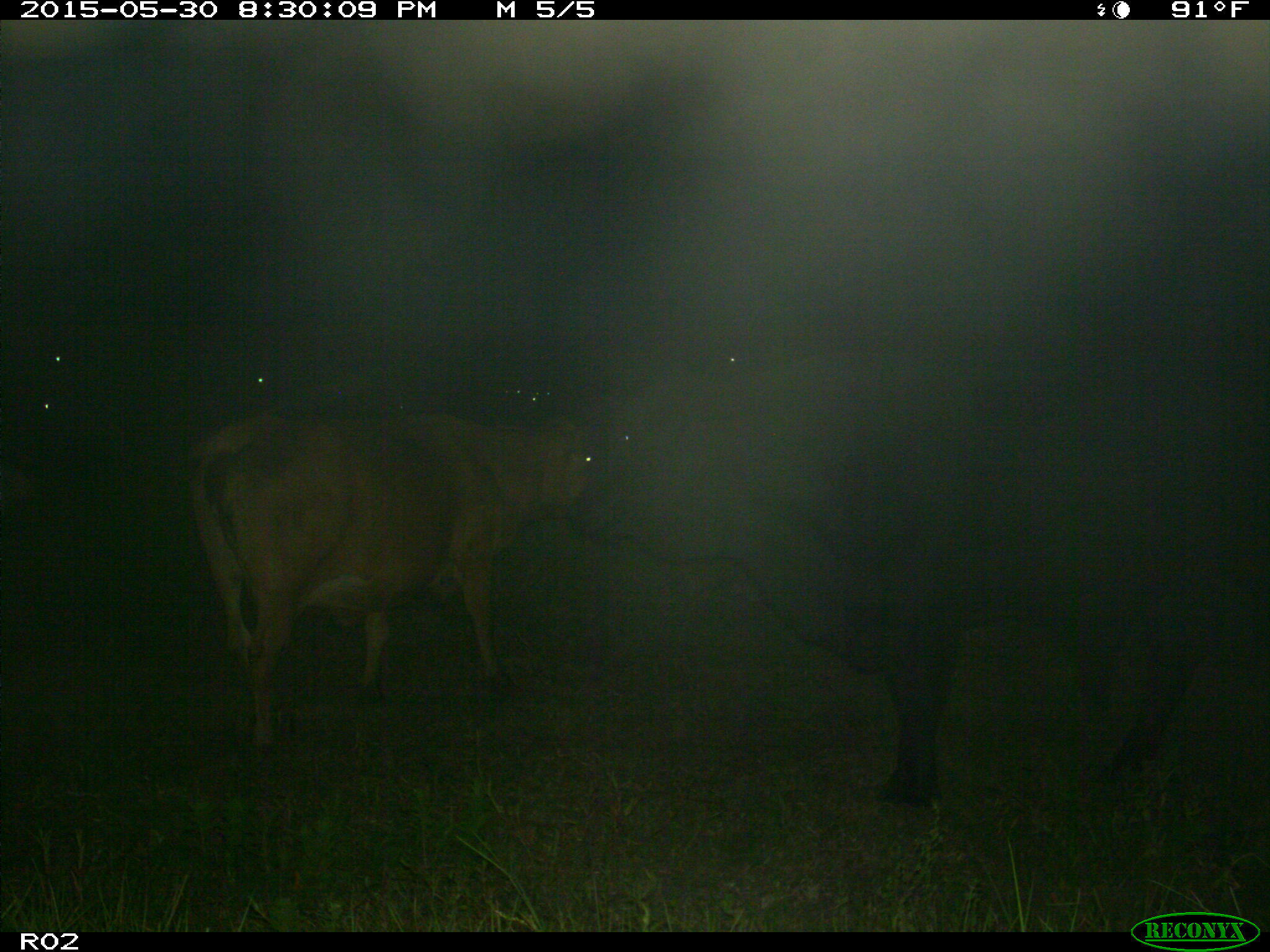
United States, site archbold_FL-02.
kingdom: Animalia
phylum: Chordata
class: Mammalia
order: Artiodactyla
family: Bovidae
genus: Bos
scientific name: Bos taurus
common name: domestic cow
Bos taurus (domestic cow).